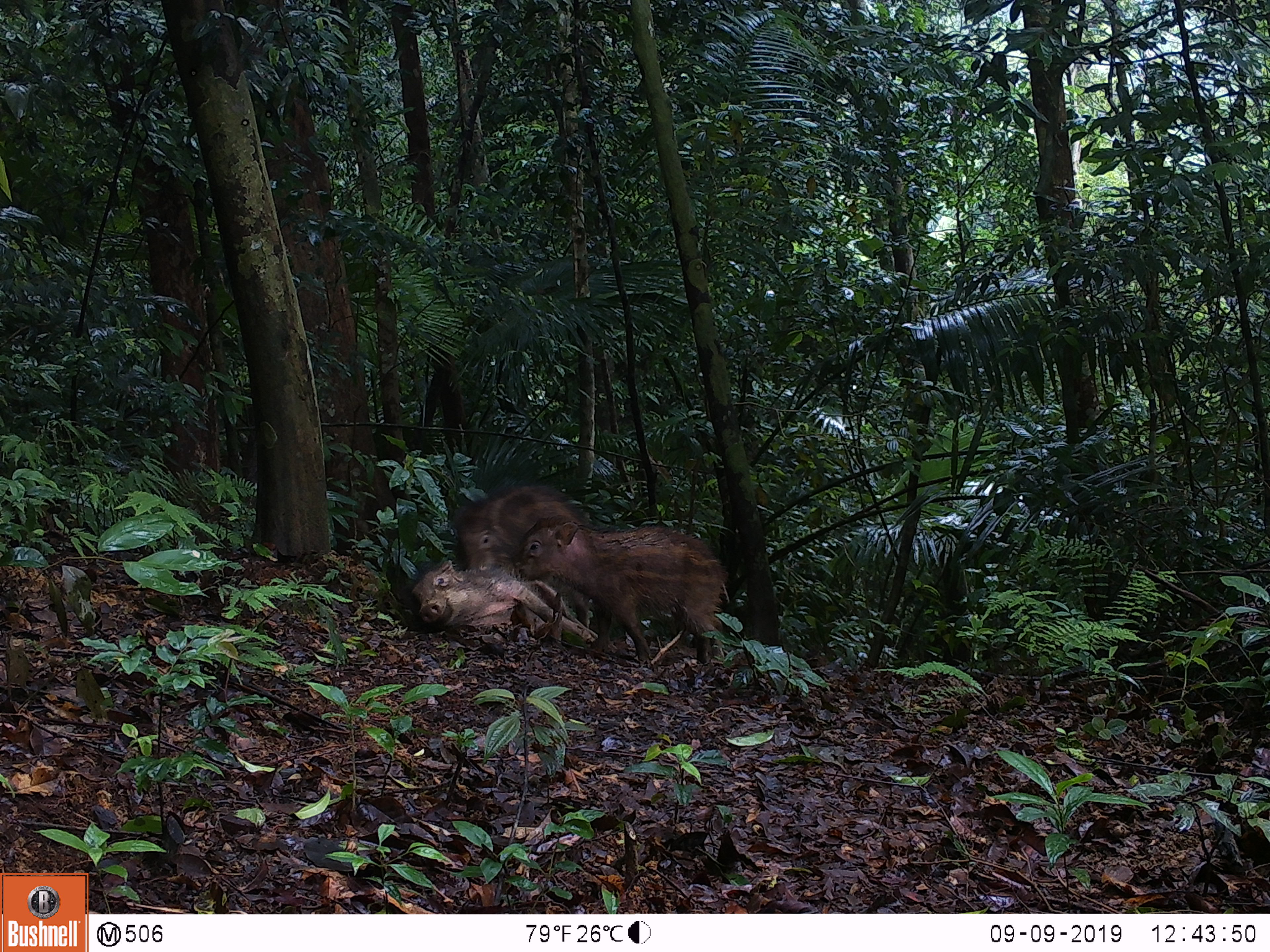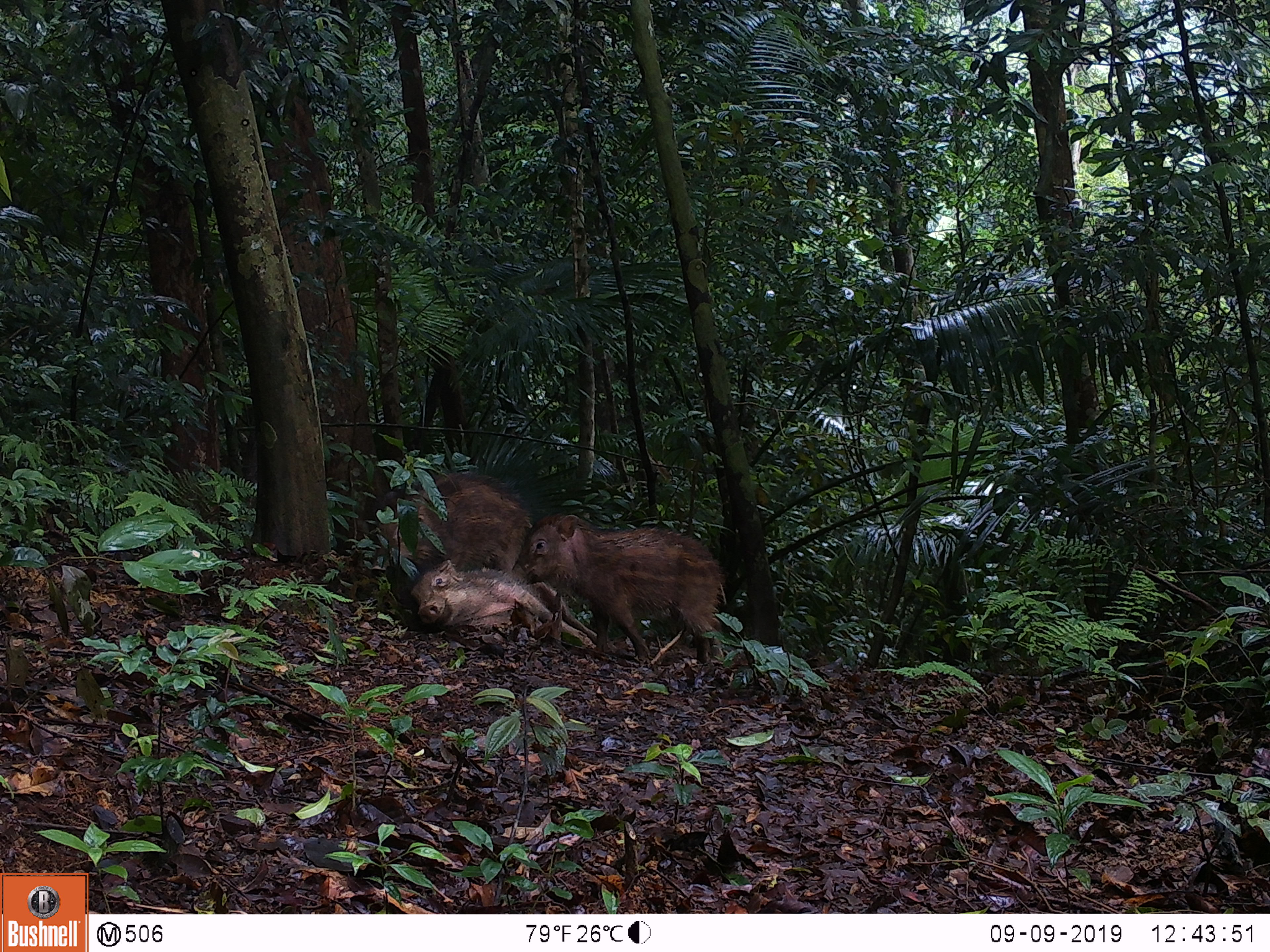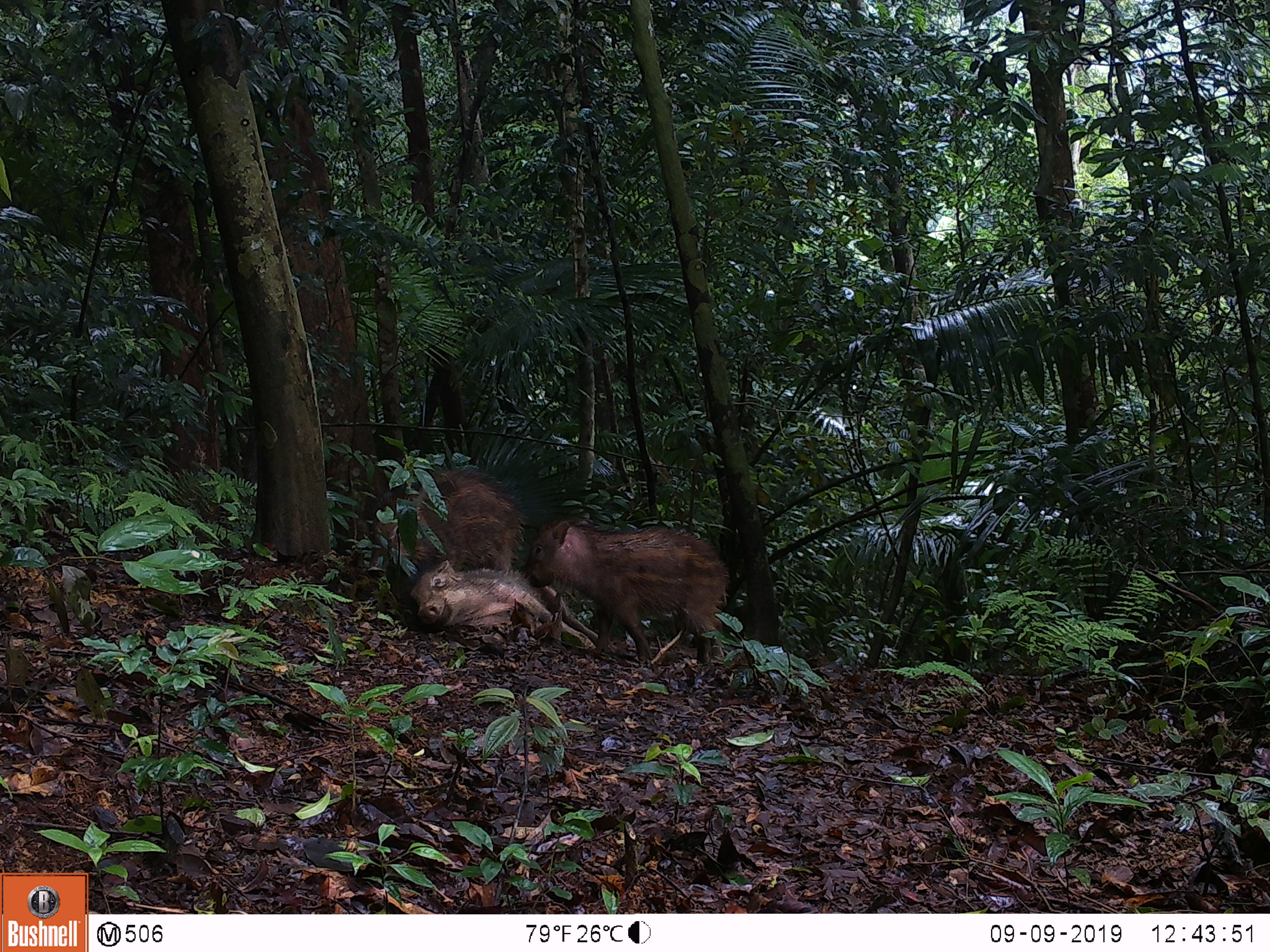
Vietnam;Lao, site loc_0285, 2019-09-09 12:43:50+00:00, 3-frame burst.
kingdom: Animalia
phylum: Chordata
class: Mammalia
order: Artiodactyla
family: Suidae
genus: Sus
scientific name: Sus scrofa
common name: eurasian wild pig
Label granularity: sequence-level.